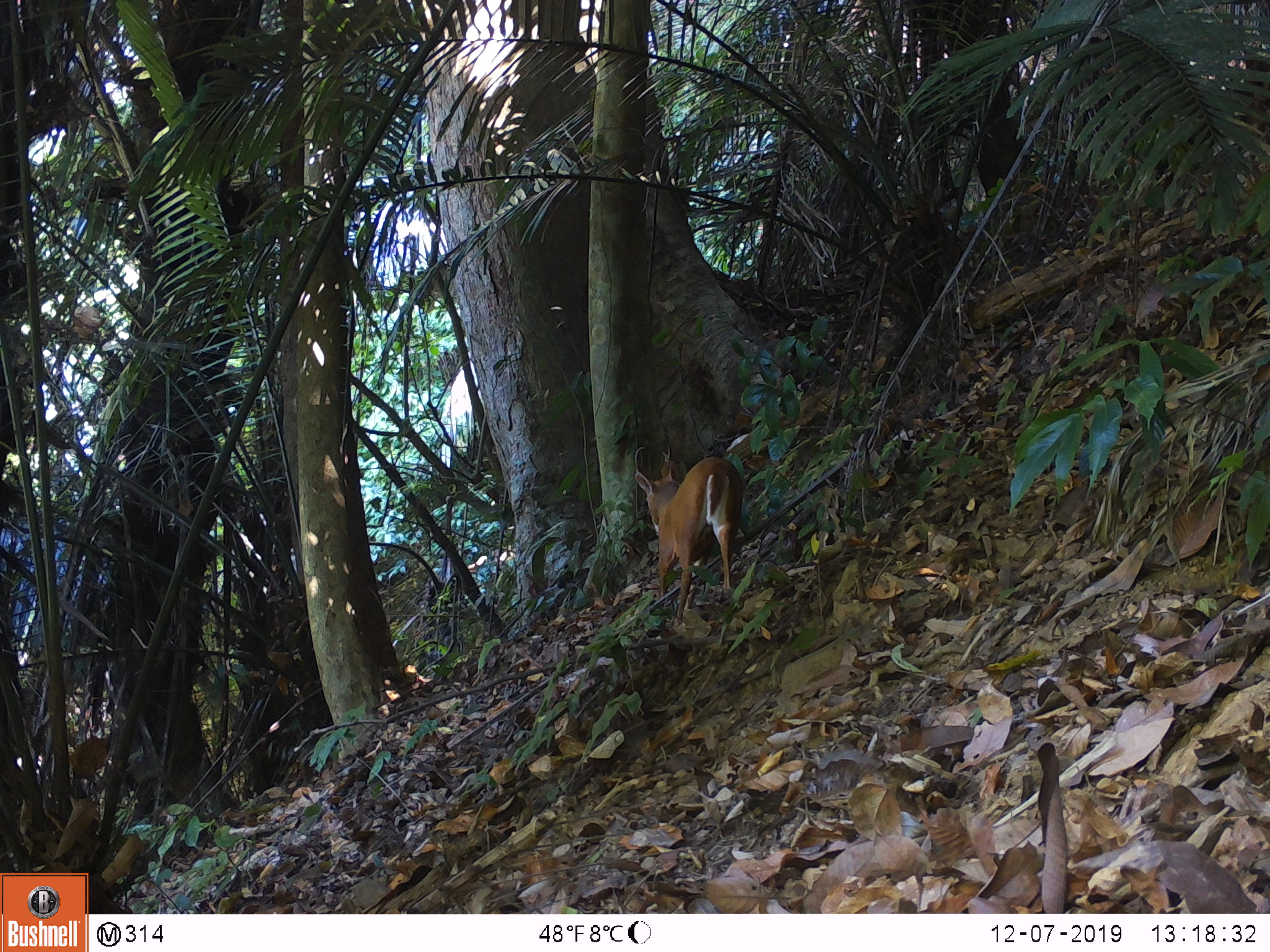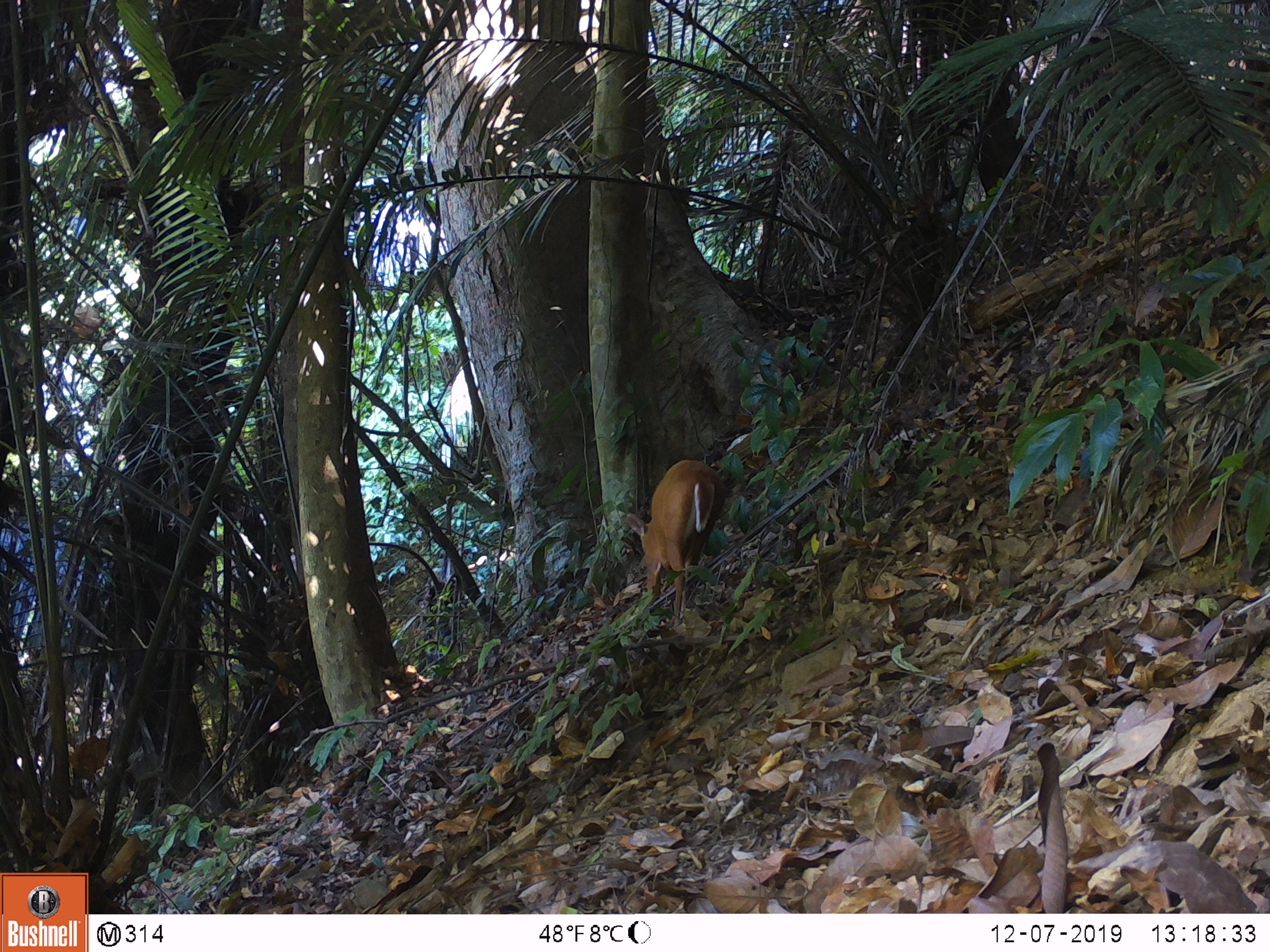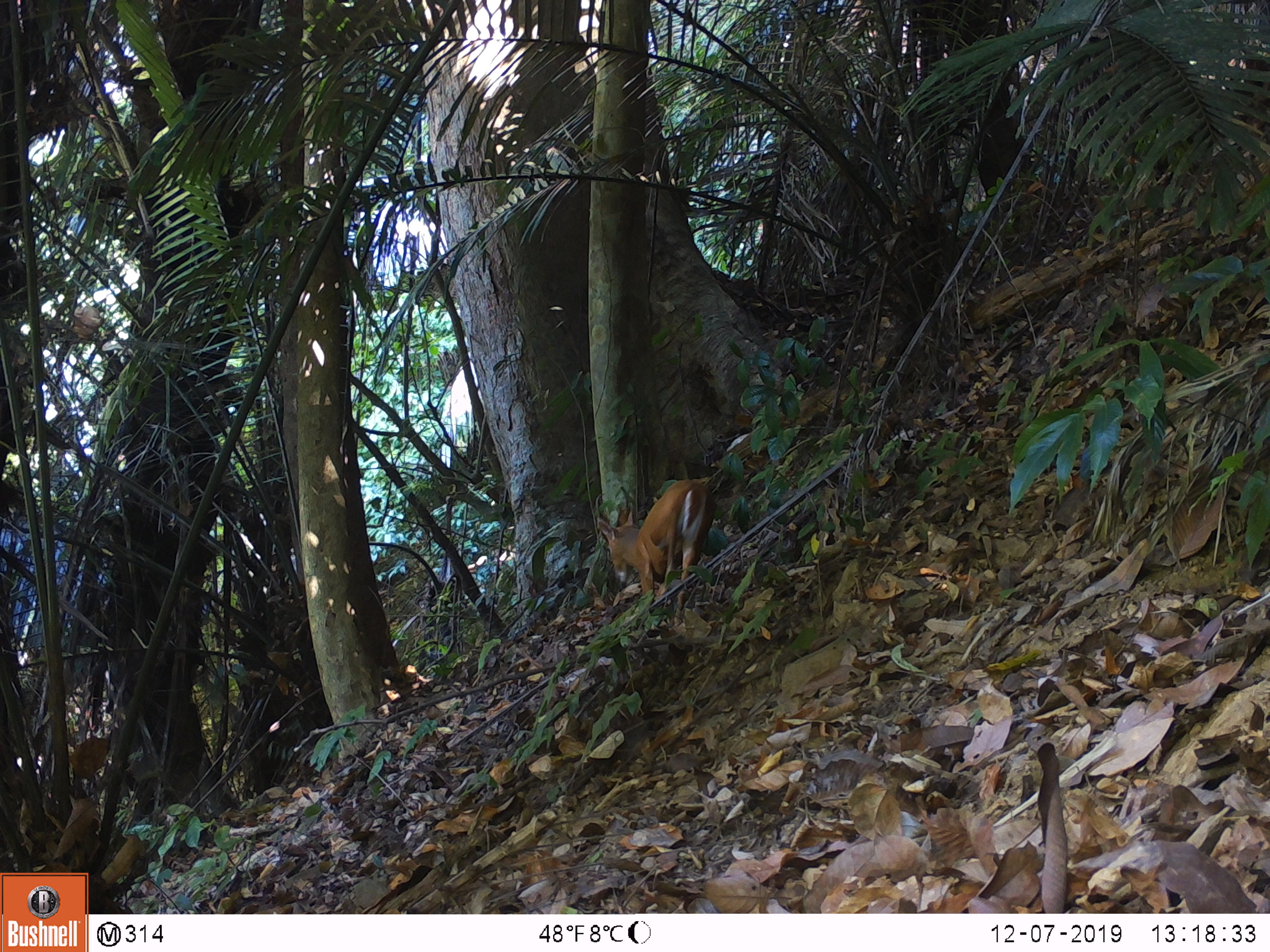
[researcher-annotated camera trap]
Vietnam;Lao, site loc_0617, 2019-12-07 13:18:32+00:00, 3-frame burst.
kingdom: Animalia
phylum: Chordata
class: Mammalia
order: Artiodactyla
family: Cervidae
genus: Muntiacus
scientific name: Muntiacus muntjak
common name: red muntjac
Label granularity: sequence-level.